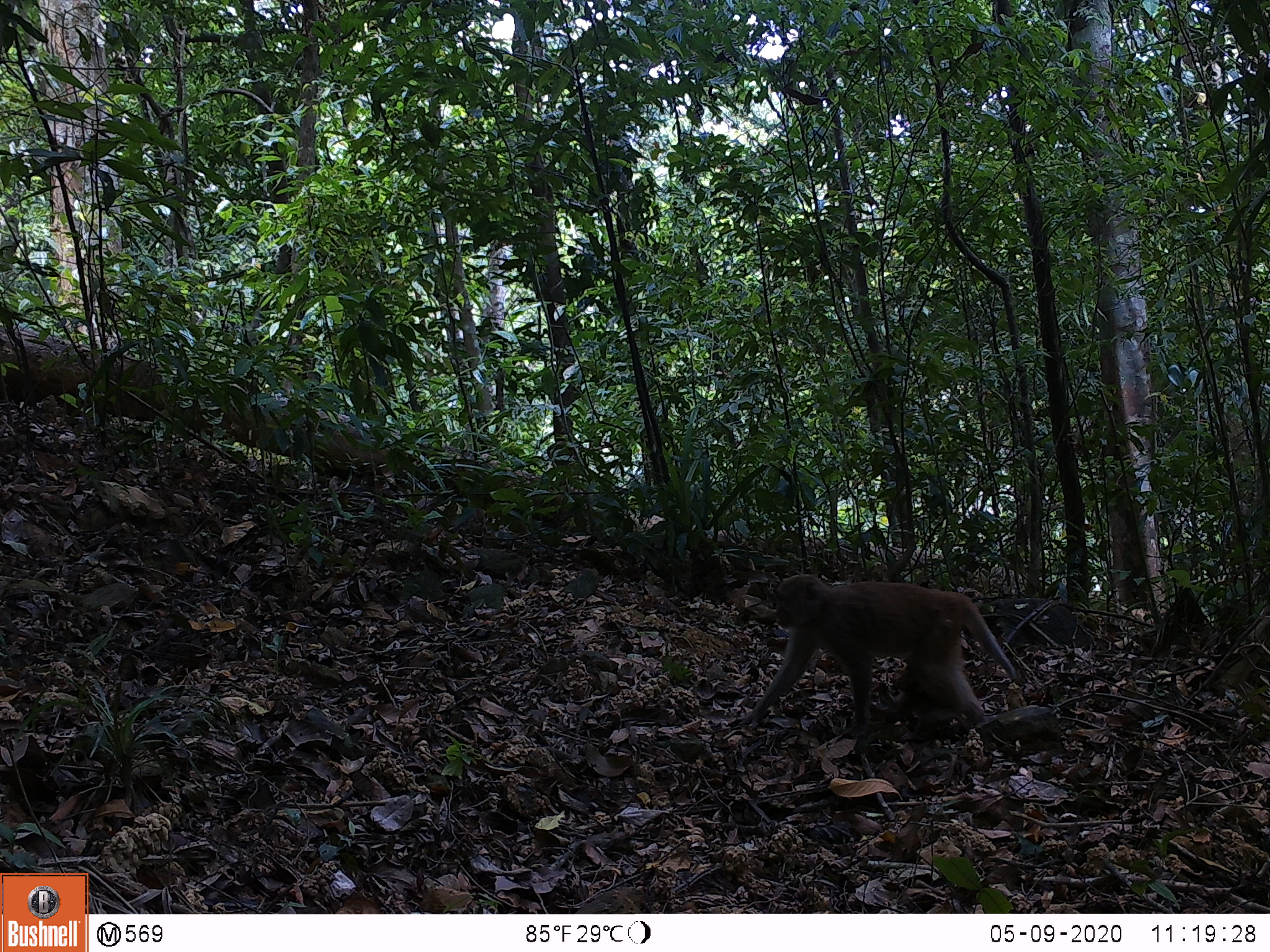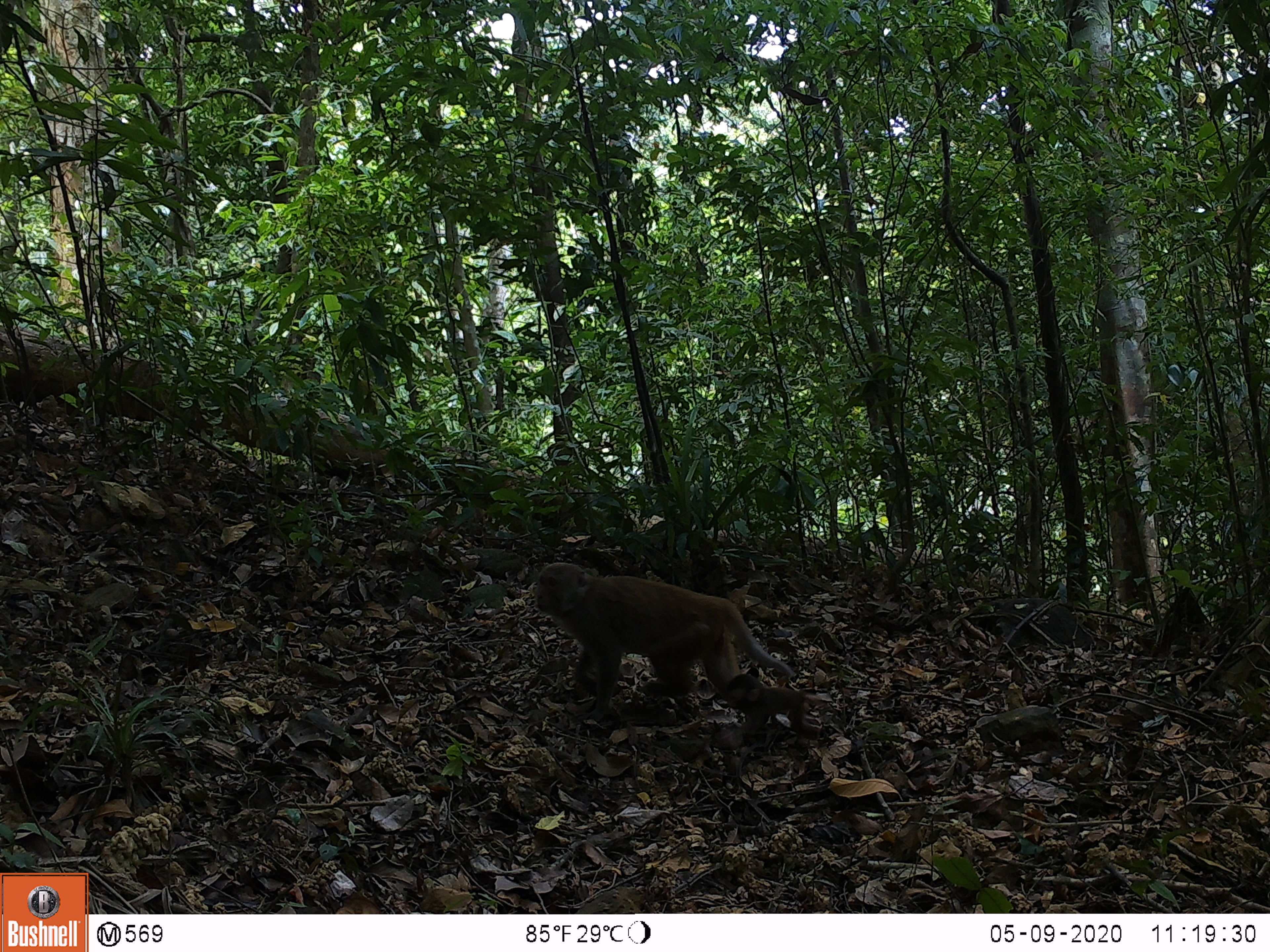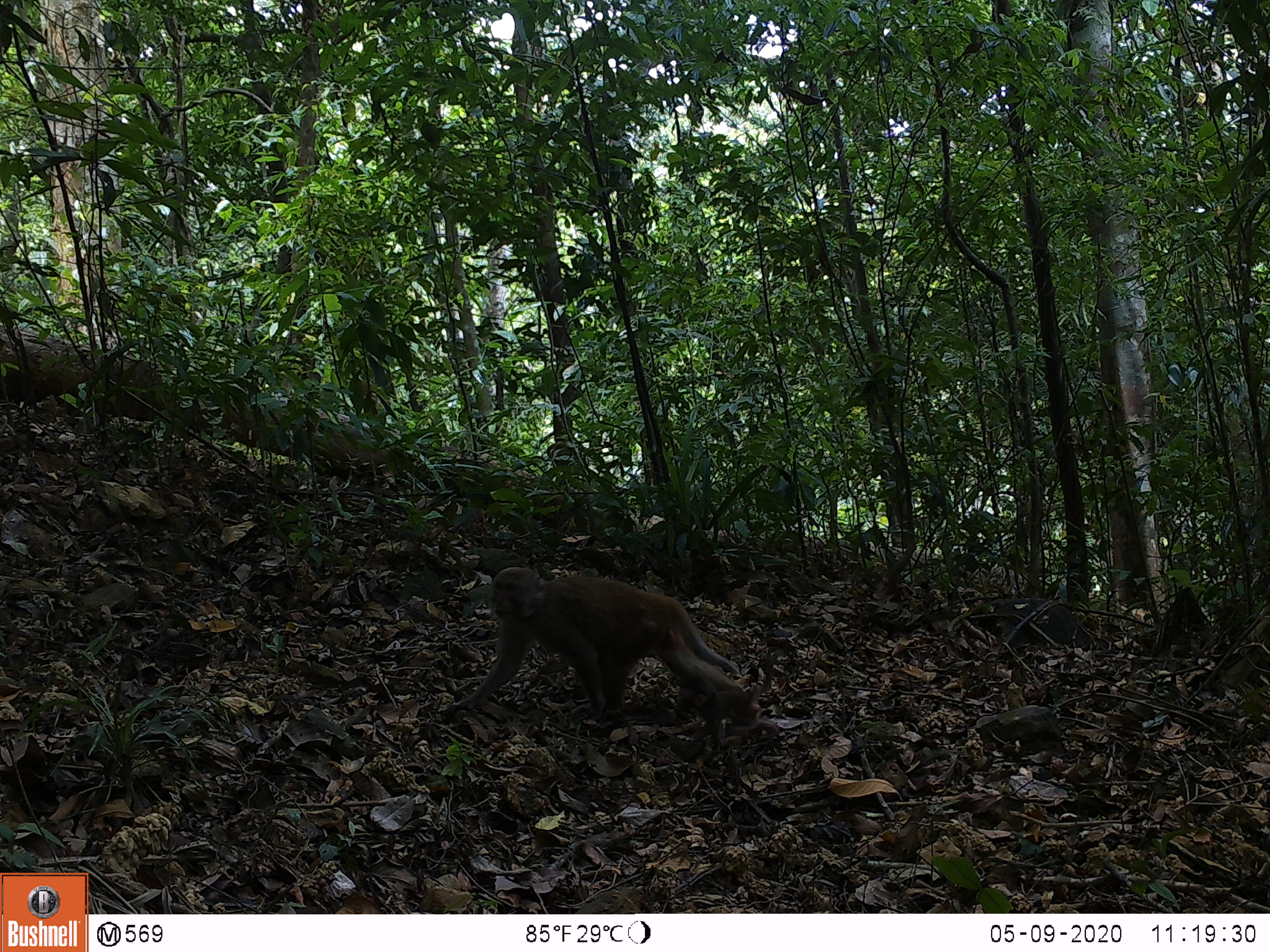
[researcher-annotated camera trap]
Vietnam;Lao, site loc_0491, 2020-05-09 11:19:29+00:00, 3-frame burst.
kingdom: Animalia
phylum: Chordata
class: Mammalia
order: Primates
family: Cercopithecidae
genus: Macaca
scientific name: Macaca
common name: macaques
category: assam or rhesus macaque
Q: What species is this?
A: Assam or rhesus macaque (macaques) (Macaca).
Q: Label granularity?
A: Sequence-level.